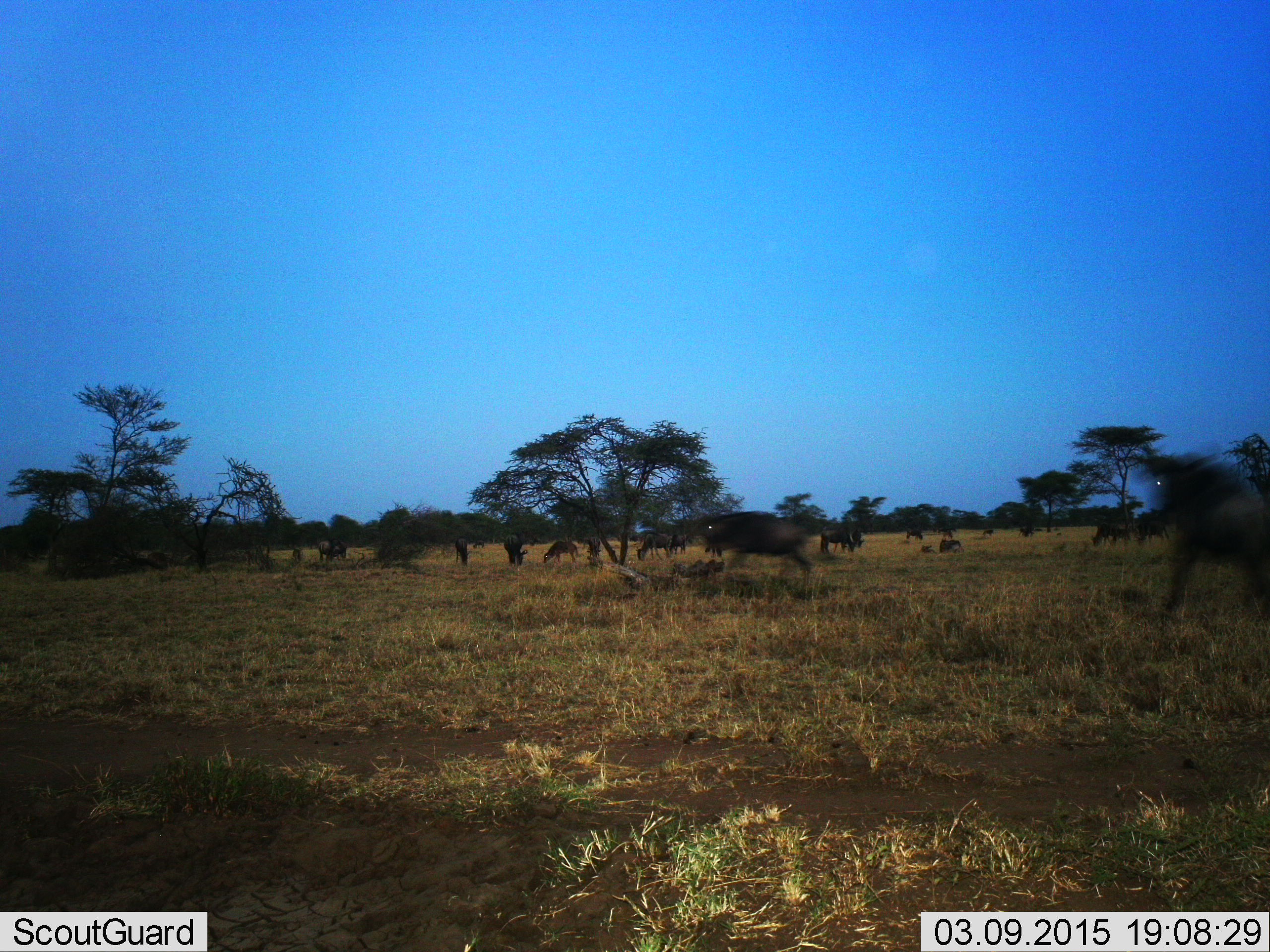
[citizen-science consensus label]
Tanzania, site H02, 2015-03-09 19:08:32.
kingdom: Animalia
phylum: Chordata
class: Mammalia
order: Artiodactyla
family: Bovidae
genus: Connochaetes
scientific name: Connochaetes taurinus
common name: blue wildebeest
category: wildebeest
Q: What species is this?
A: Wildebeest (blue wildebeest) (Connochaetes taurinus).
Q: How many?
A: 11-50.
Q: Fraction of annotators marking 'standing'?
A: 60%.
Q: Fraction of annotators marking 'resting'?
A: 30%.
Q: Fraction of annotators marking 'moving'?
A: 80%.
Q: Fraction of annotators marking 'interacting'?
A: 10%.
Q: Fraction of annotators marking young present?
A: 10%.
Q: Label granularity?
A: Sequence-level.